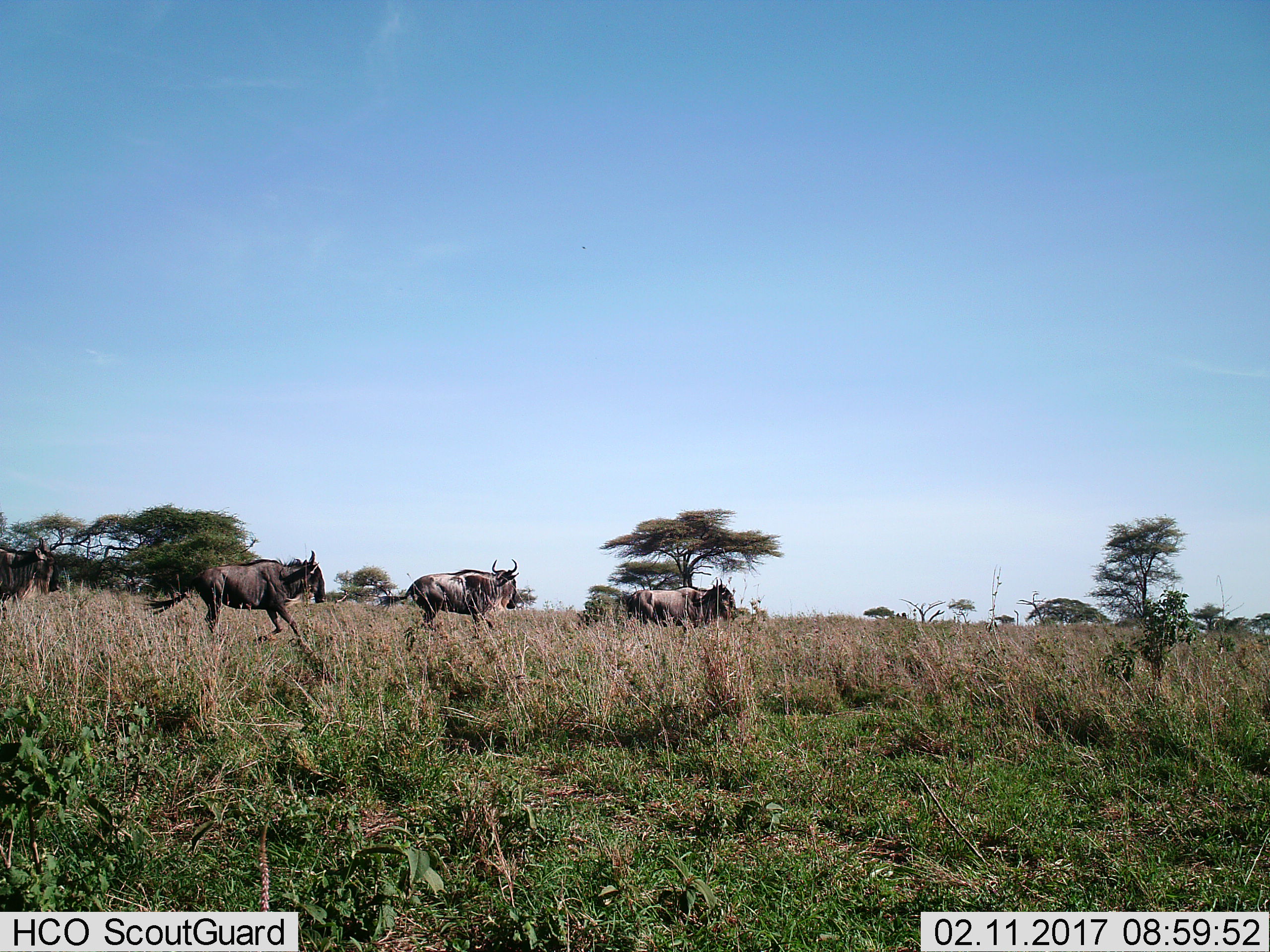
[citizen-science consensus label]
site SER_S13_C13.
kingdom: Animalia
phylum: Chordata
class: Mammalia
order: Artiodactyla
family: Bovidae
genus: Connochaetes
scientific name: Connochaetes taurinus taurinus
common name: blue wildebeest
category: wildebeestblue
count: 3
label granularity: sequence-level